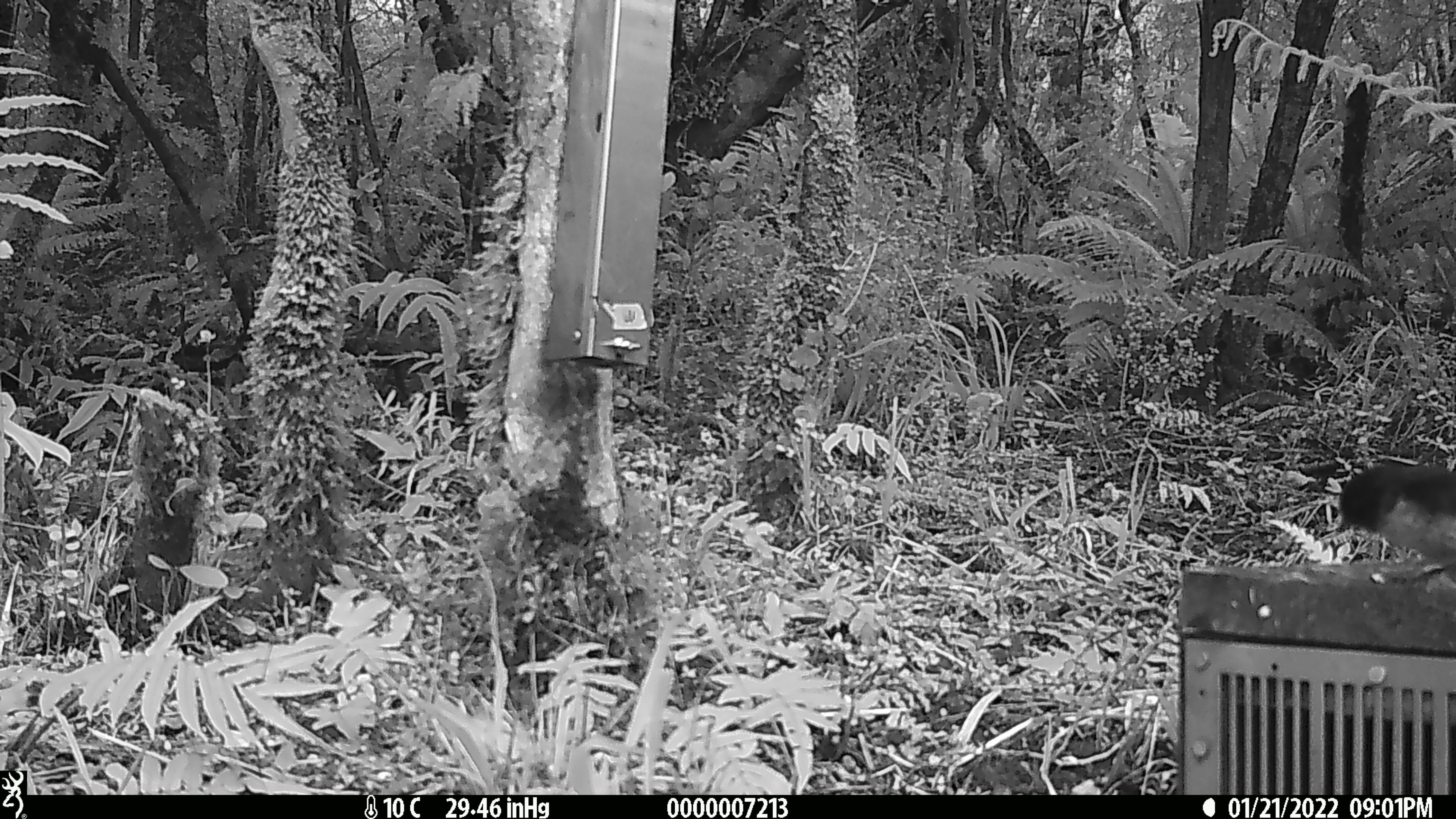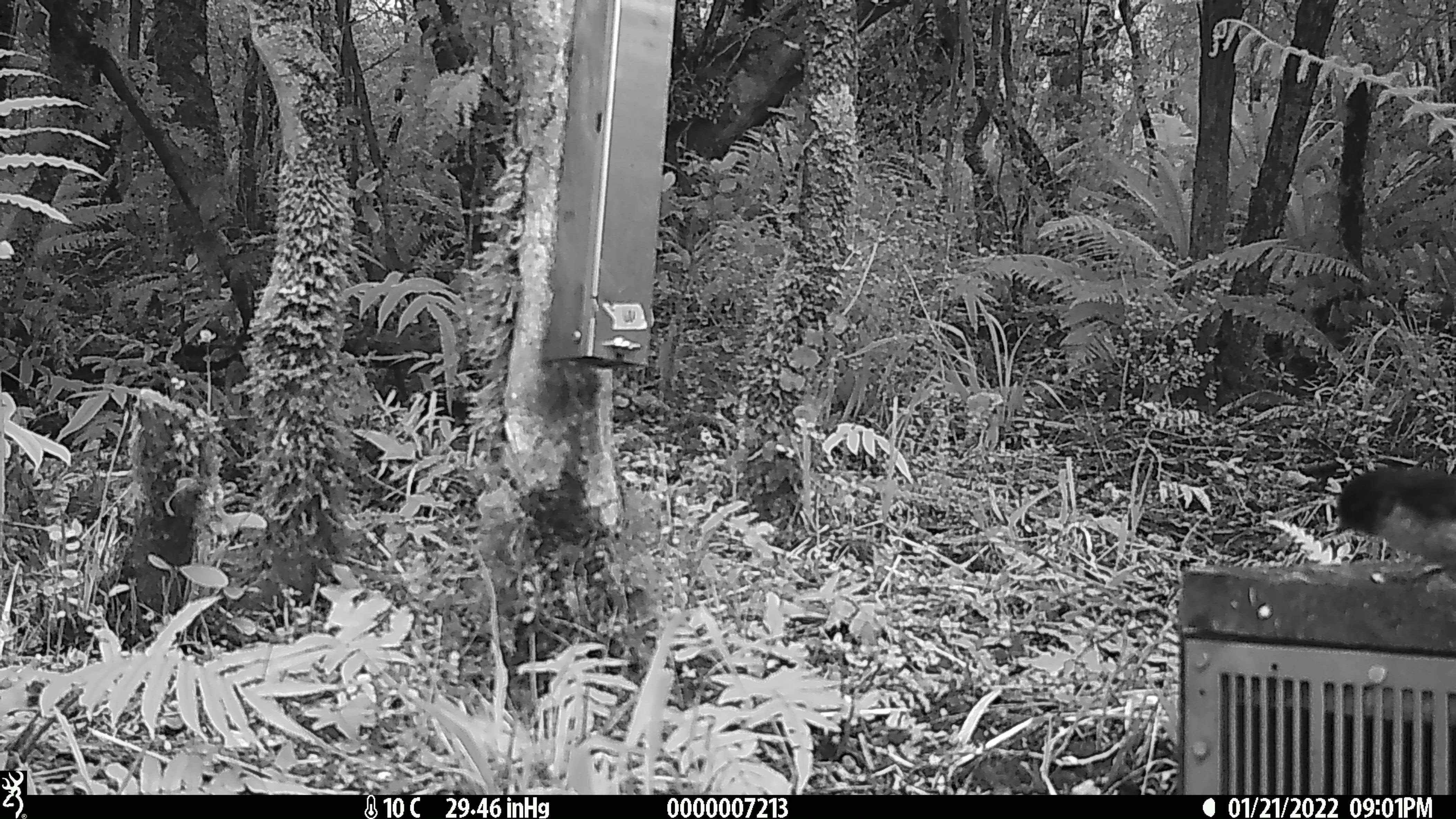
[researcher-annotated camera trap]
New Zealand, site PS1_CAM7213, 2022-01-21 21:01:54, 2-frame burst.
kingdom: Animalia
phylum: Chordata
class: Aves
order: Passeriformes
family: Petroicidae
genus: Petroica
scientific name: Petroica macrocephala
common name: tomtit